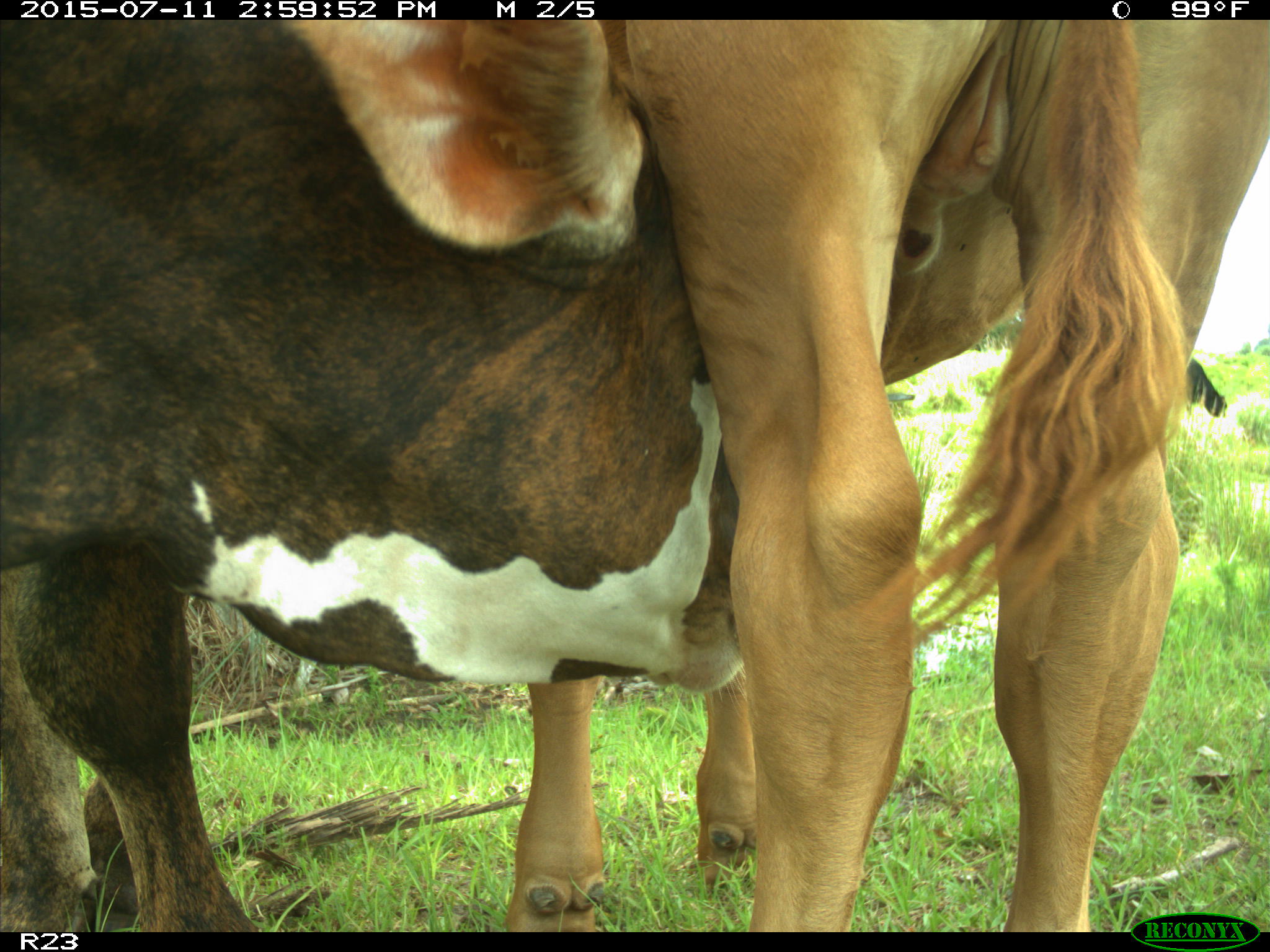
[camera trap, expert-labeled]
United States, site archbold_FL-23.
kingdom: Animalia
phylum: Chordata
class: Mammalia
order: Artiodactyla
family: Bovidae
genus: Bos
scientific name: Bos taurus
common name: domestic cow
Bos taurus (domestic cow).